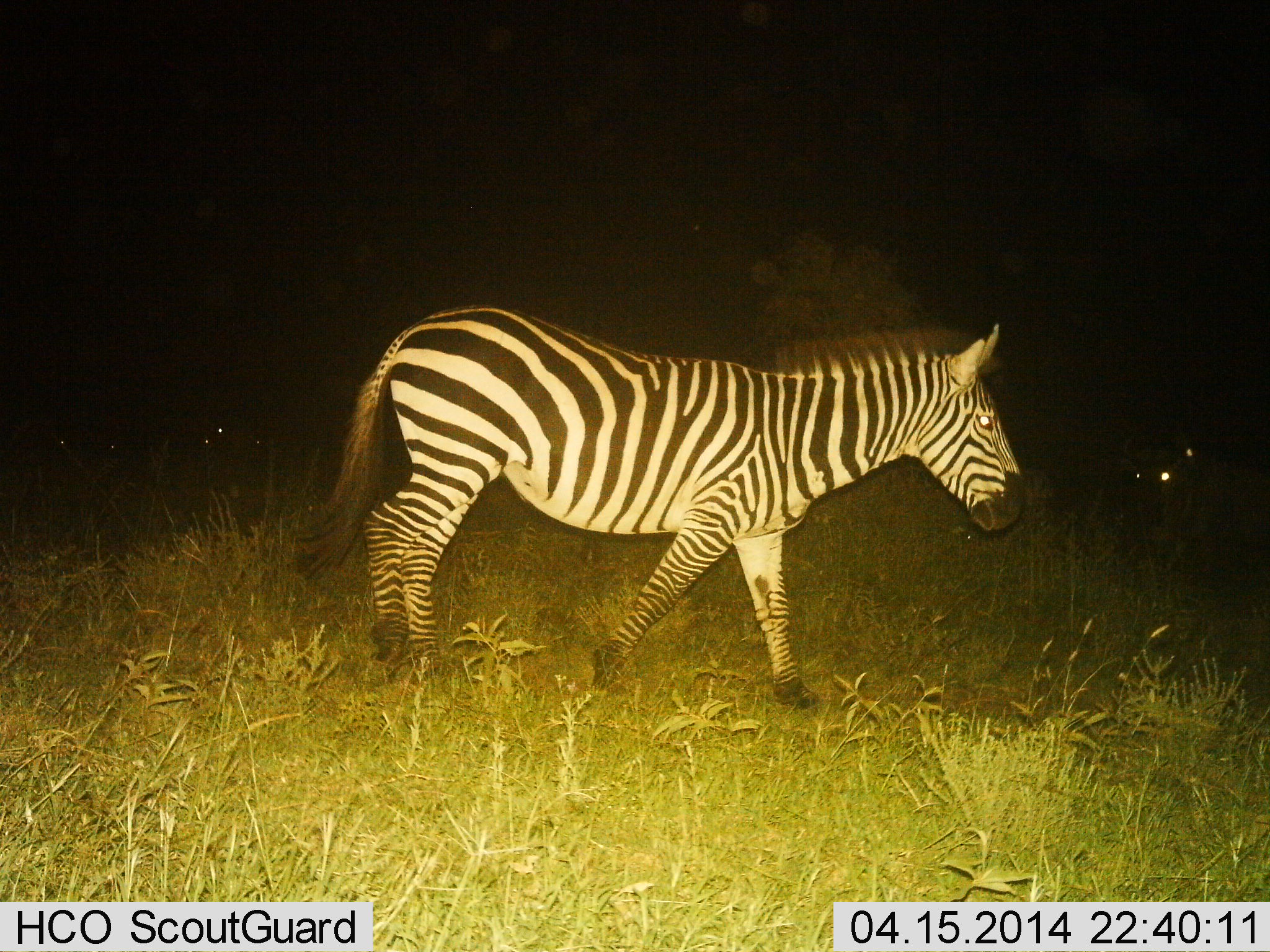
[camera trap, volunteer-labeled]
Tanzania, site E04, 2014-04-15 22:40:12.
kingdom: Animalia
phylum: Chordata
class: Mammalia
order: Perissodactyla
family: Equidae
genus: Equus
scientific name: Equus quagga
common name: plains zebra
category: zebra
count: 1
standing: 0%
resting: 0%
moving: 100%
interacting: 0%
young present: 0%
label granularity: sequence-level